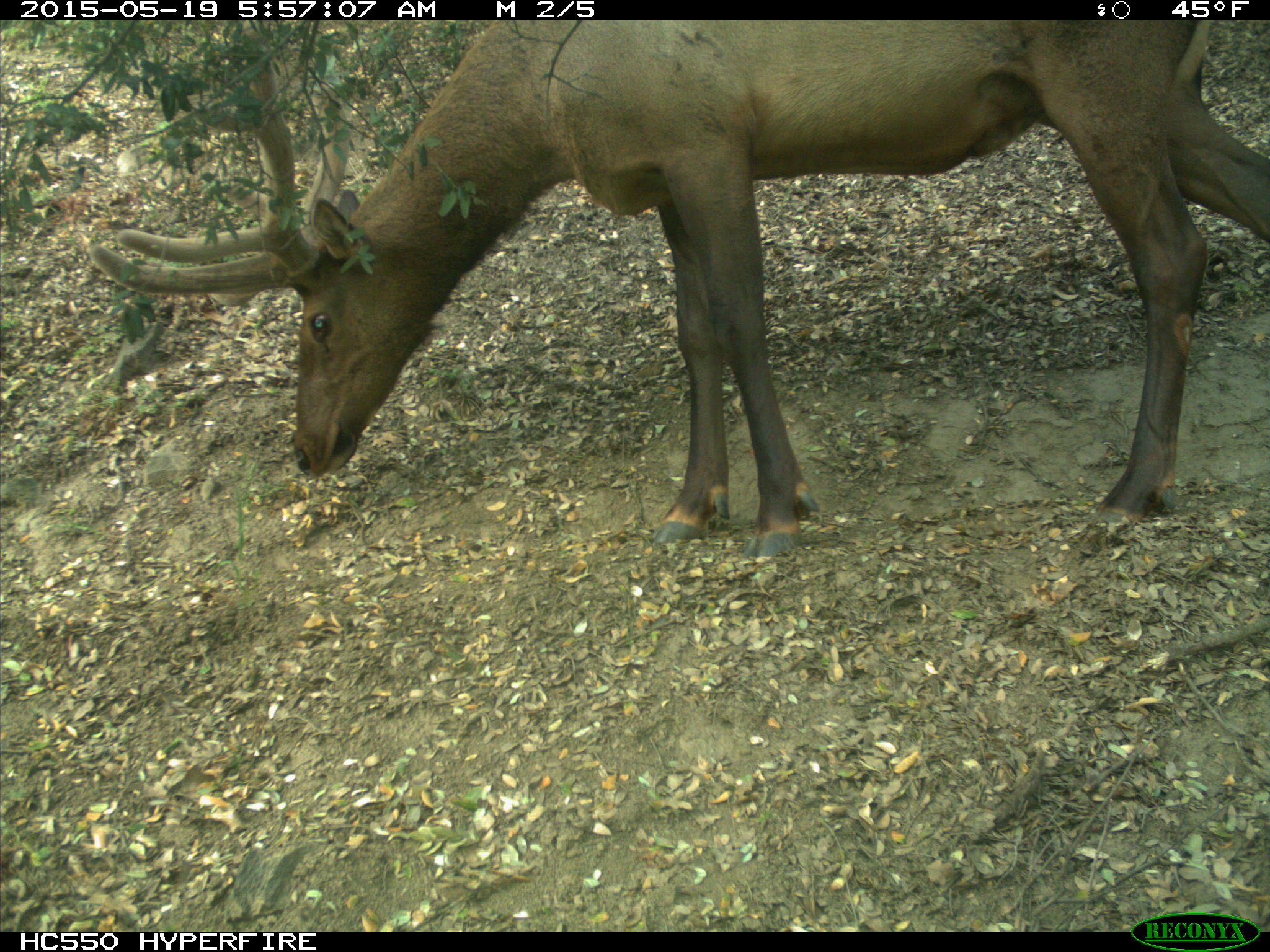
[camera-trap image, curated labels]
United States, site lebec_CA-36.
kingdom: Animalia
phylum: Chordata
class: Mammalia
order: Artiodactyla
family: Cervidae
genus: Cervus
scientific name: Cervus canadensis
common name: elk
Cervus canadensis (elk).